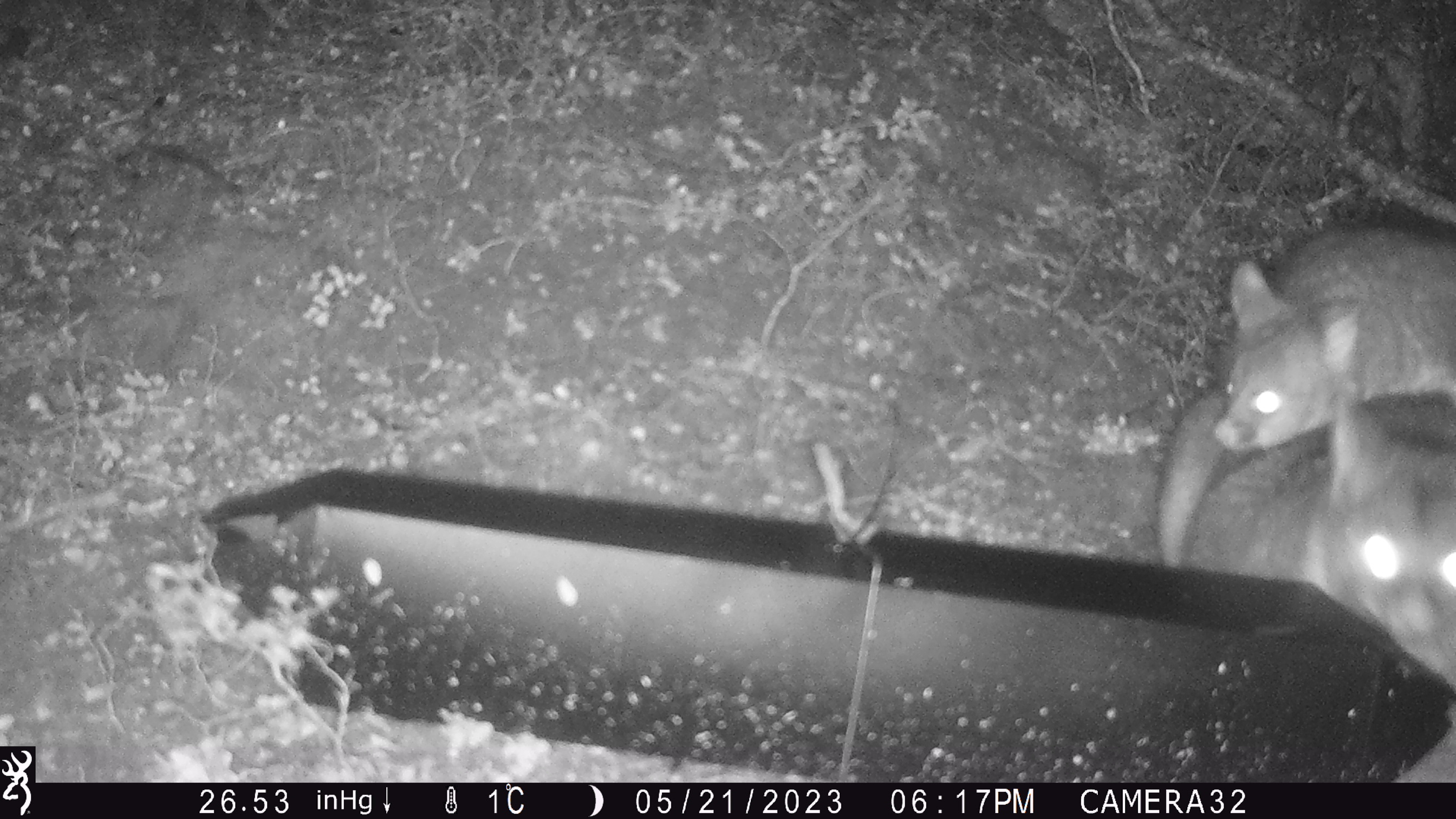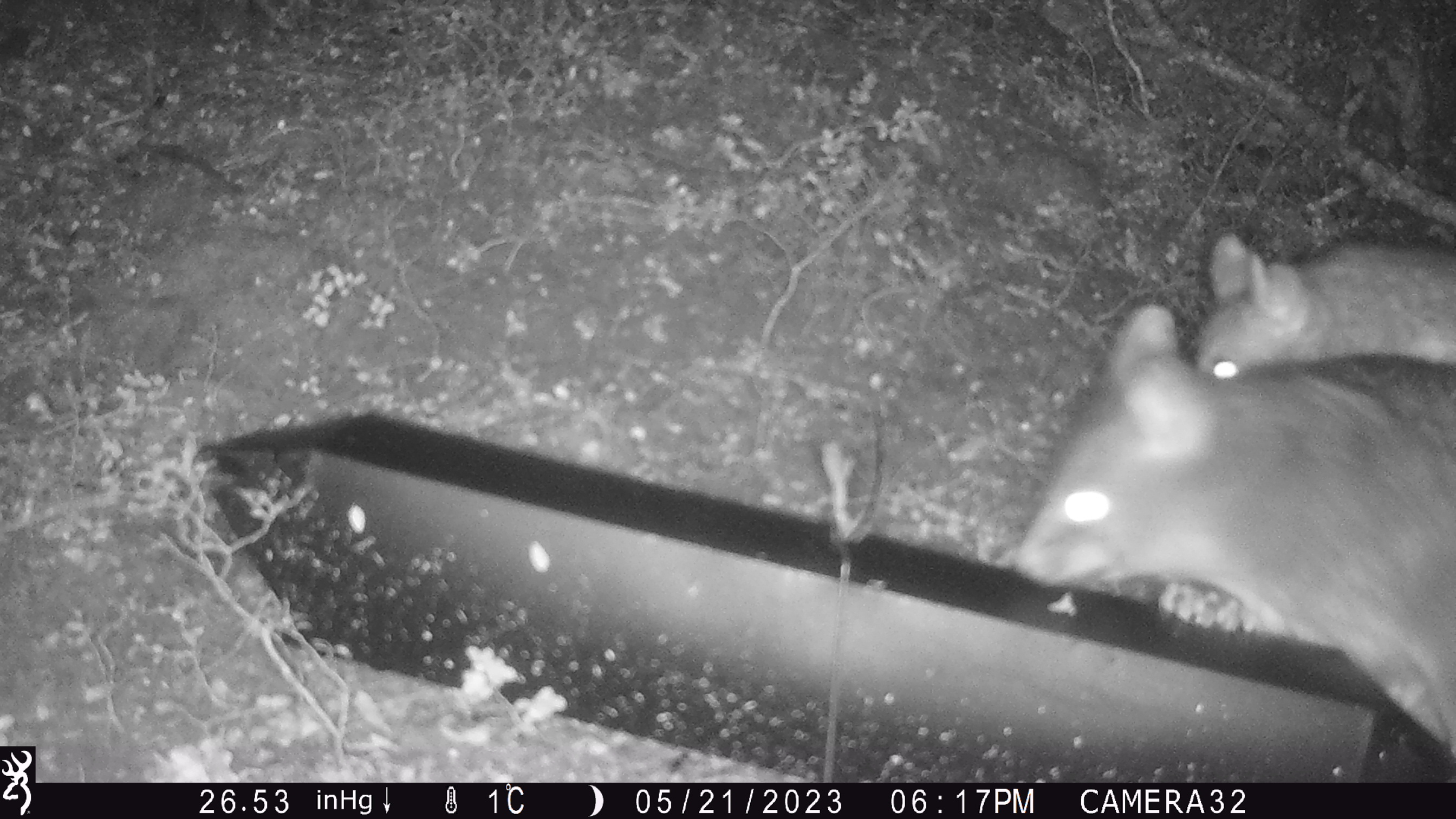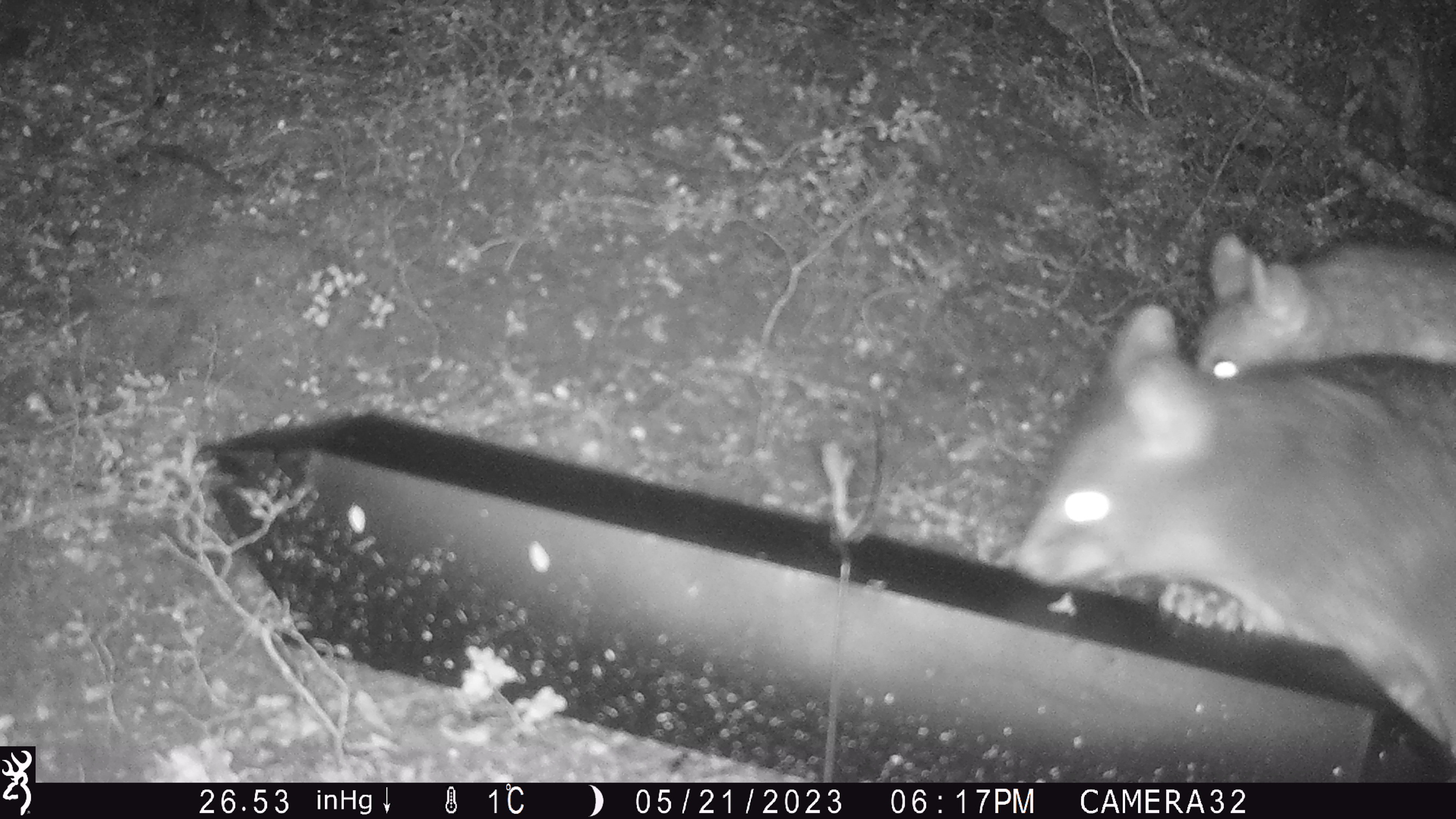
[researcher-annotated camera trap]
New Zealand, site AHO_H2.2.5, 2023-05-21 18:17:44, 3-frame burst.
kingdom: Animalia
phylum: Chordata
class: Mammalia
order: Carnivora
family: Mustelidae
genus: Mustela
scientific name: Mustela erminea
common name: stoat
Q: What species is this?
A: Stoat (Mustela erminea).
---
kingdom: Animalia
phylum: Chordata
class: Mammalia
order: Diprotodontia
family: Phalangeridae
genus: Trichosurus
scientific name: Trichosurus vulpecula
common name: common brushtail possum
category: possum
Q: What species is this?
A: Possum (common brushtail possum) (Trichosurus vulpecula).